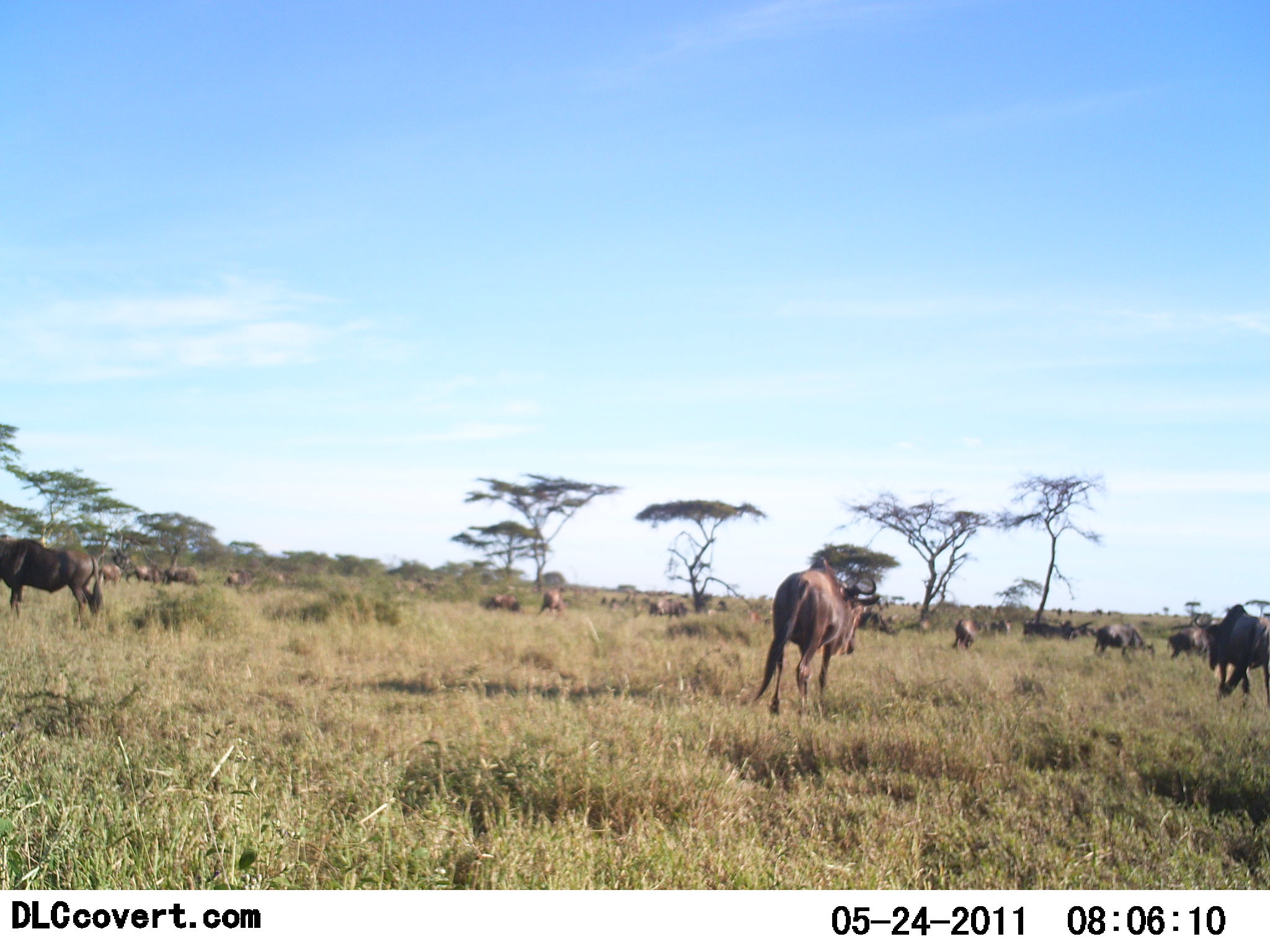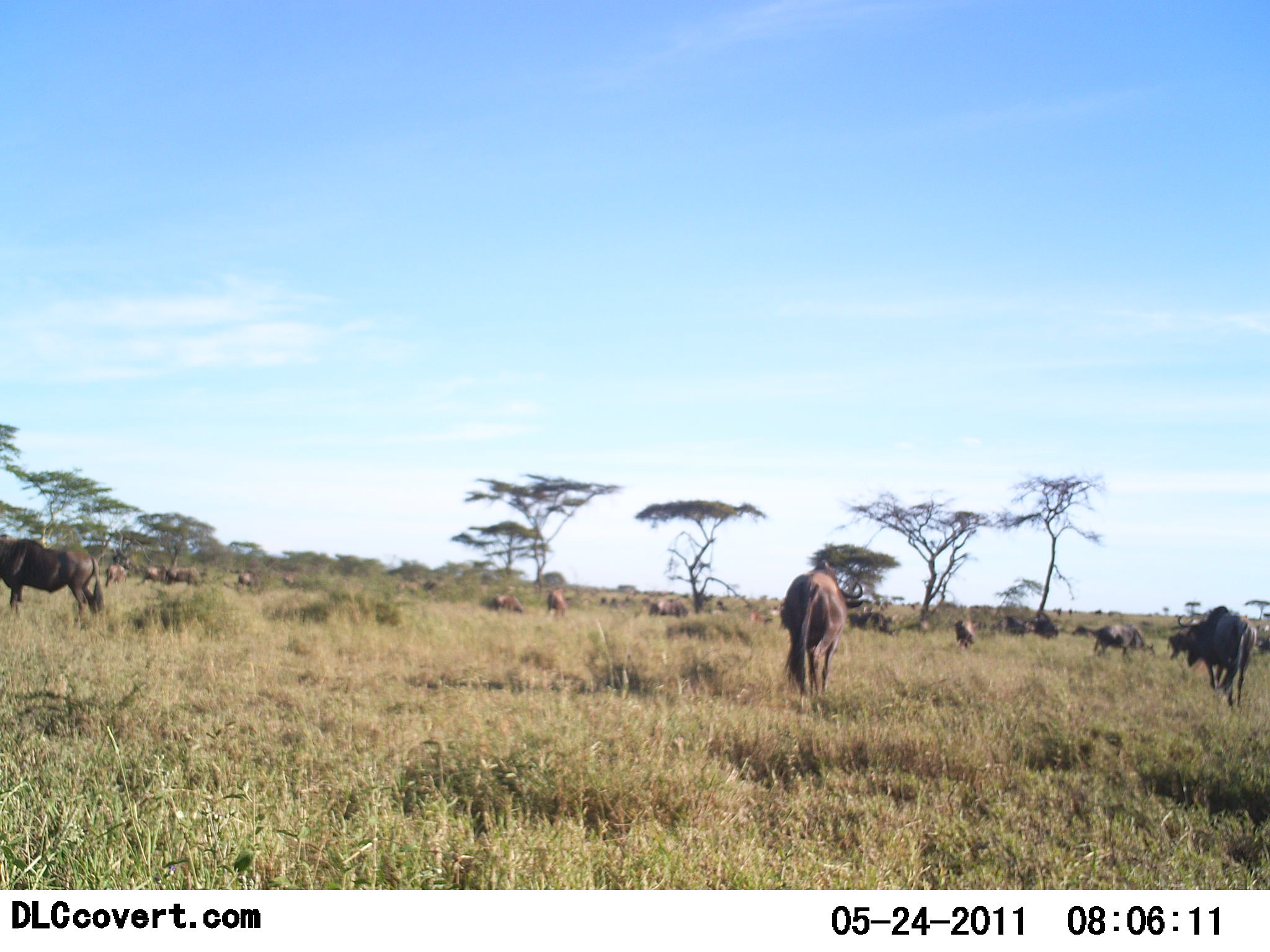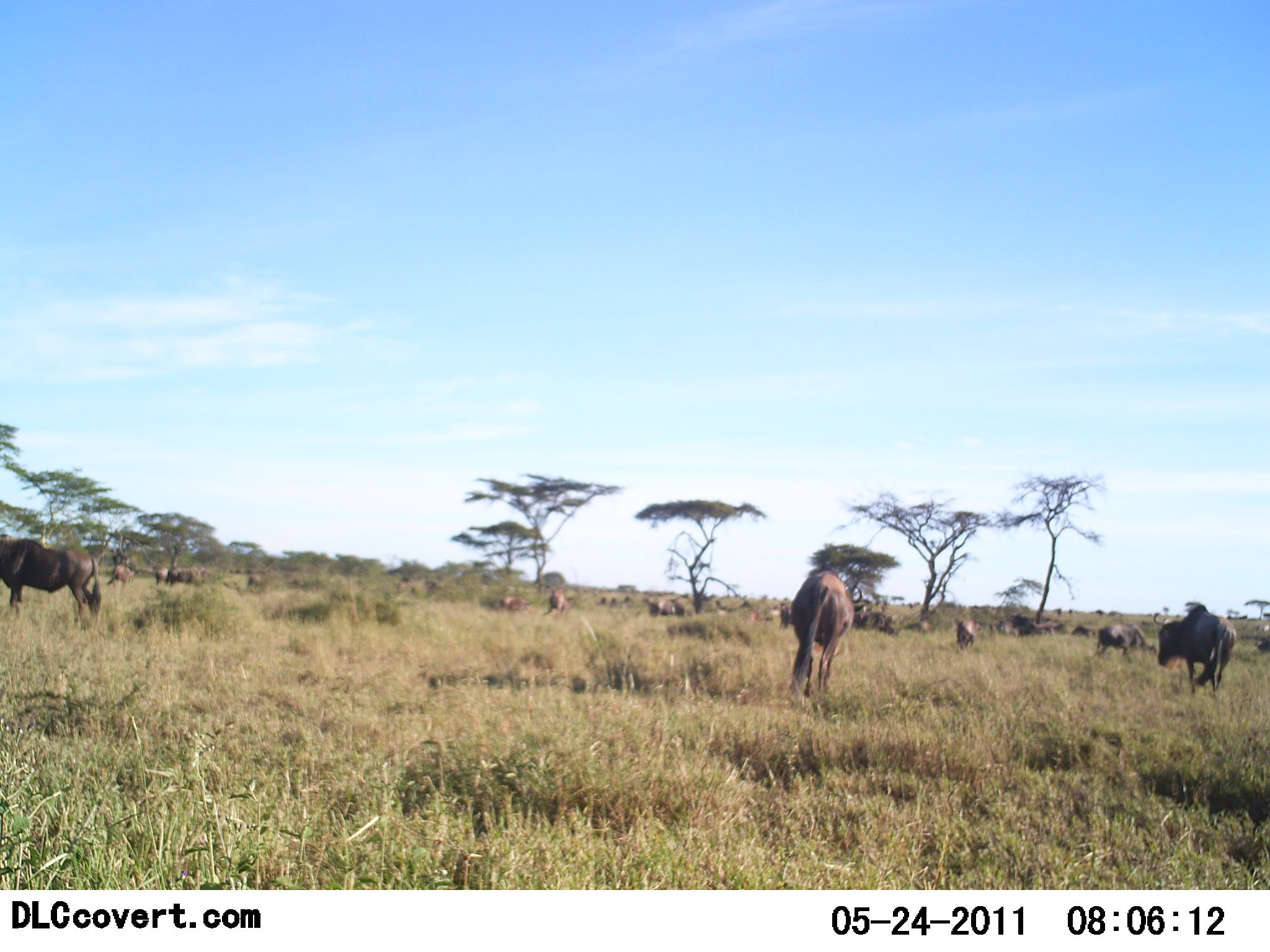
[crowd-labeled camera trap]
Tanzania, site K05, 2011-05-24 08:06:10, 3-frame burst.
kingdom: Animalia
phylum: Chordata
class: Mammalia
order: Artiodactyla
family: Bovidae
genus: Connochaetes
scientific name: Connochaetes taurinus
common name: blue wildebeest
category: wildebeest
Wildebeest (blue wildebeest) (Connochaetes taurinus), count 11-50. Behavior (volunteer vote fractions): standing 36%, resting 0%, moving 57%, interacting 7%. Young present (vote fraction): 0%. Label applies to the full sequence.